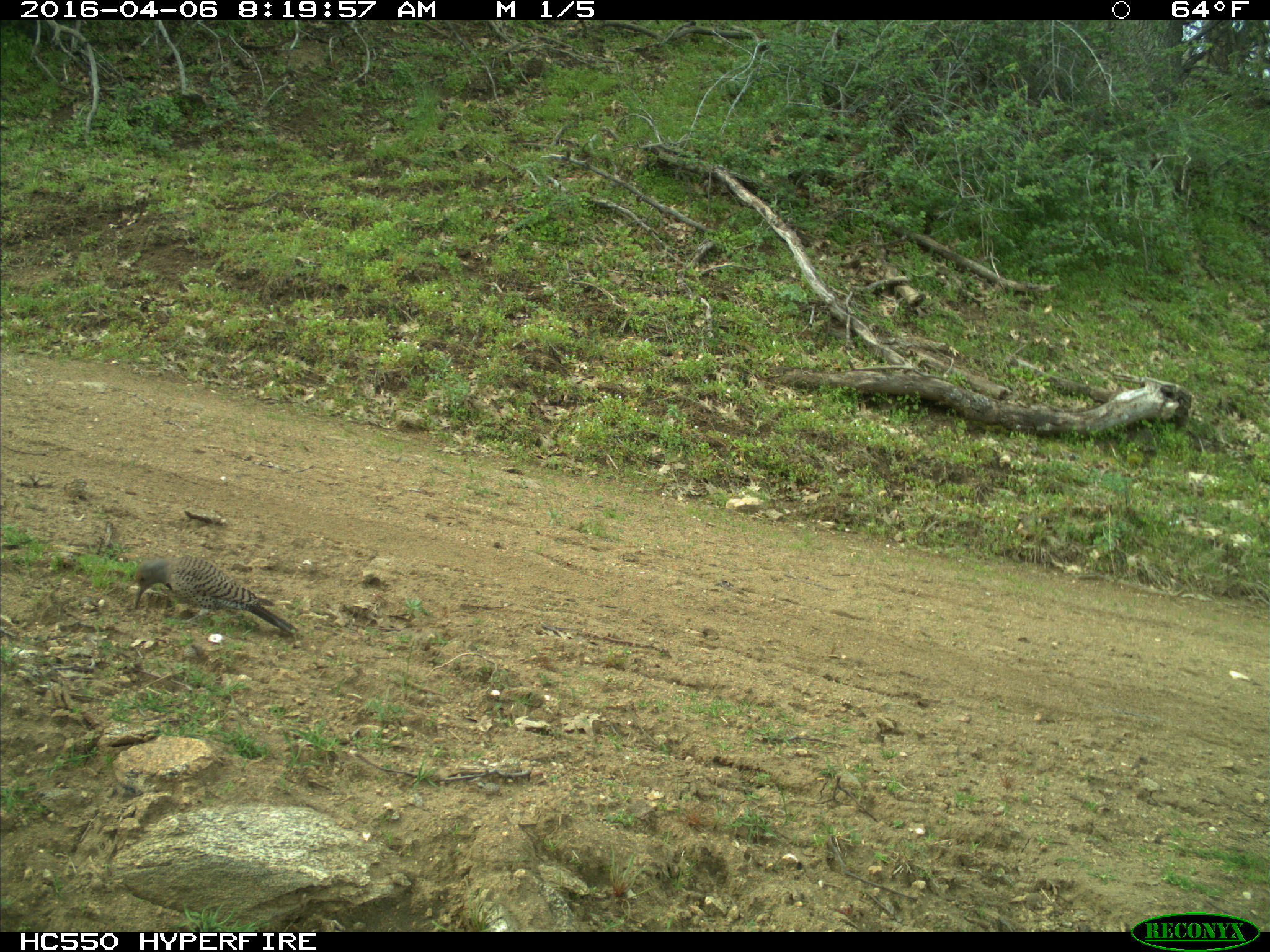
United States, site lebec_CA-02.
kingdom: Animalia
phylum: Chordata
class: Aves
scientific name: Aves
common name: birds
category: unidentified bird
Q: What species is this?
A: Unidentified bird (birds) (Aves).